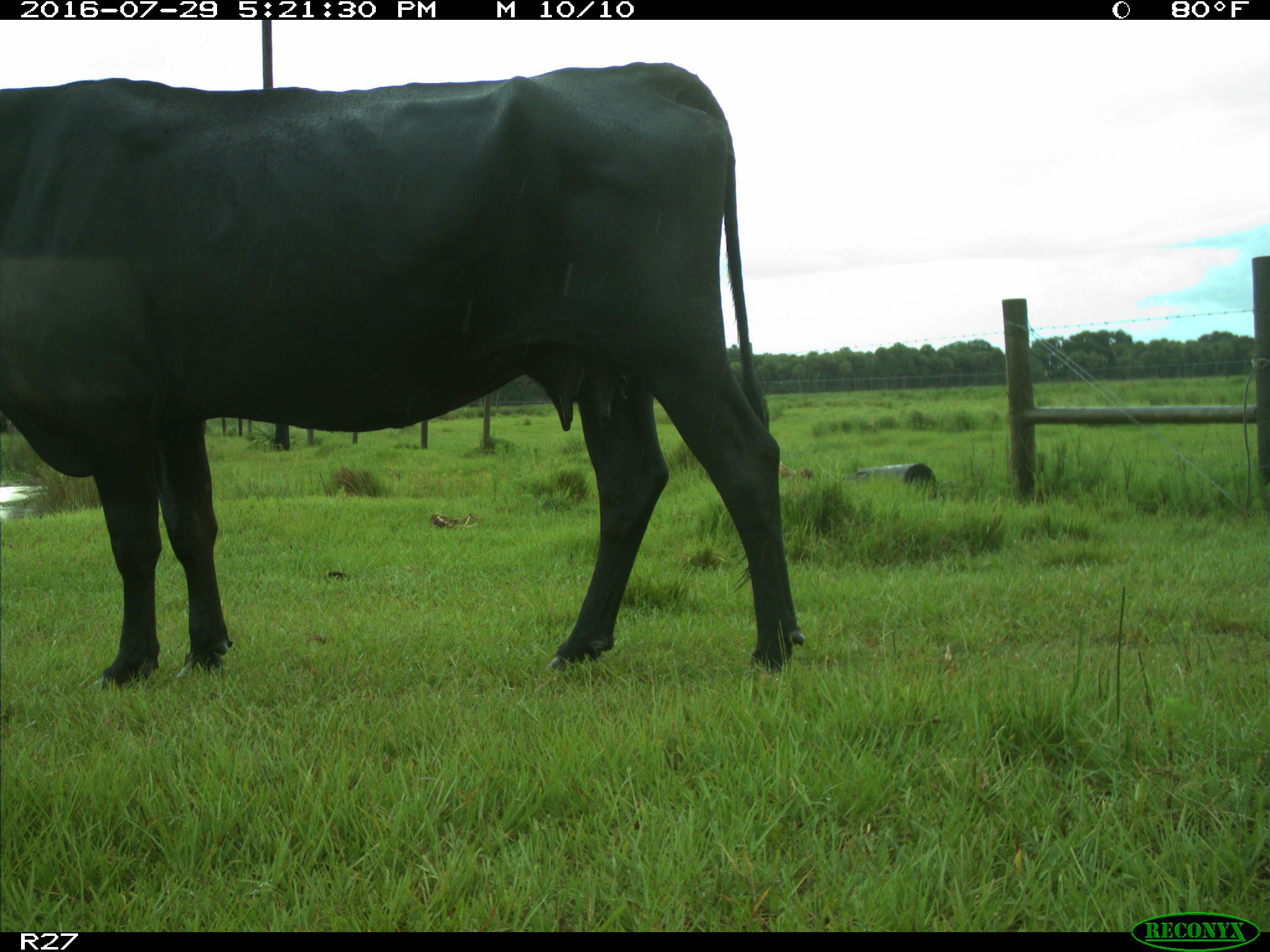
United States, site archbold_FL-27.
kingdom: Animalia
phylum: Chordata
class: Mammalia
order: Artiodactyla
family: Bovidae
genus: Bos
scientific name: Bos taurus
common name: domestic cow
Bos taurus (domestic cow).